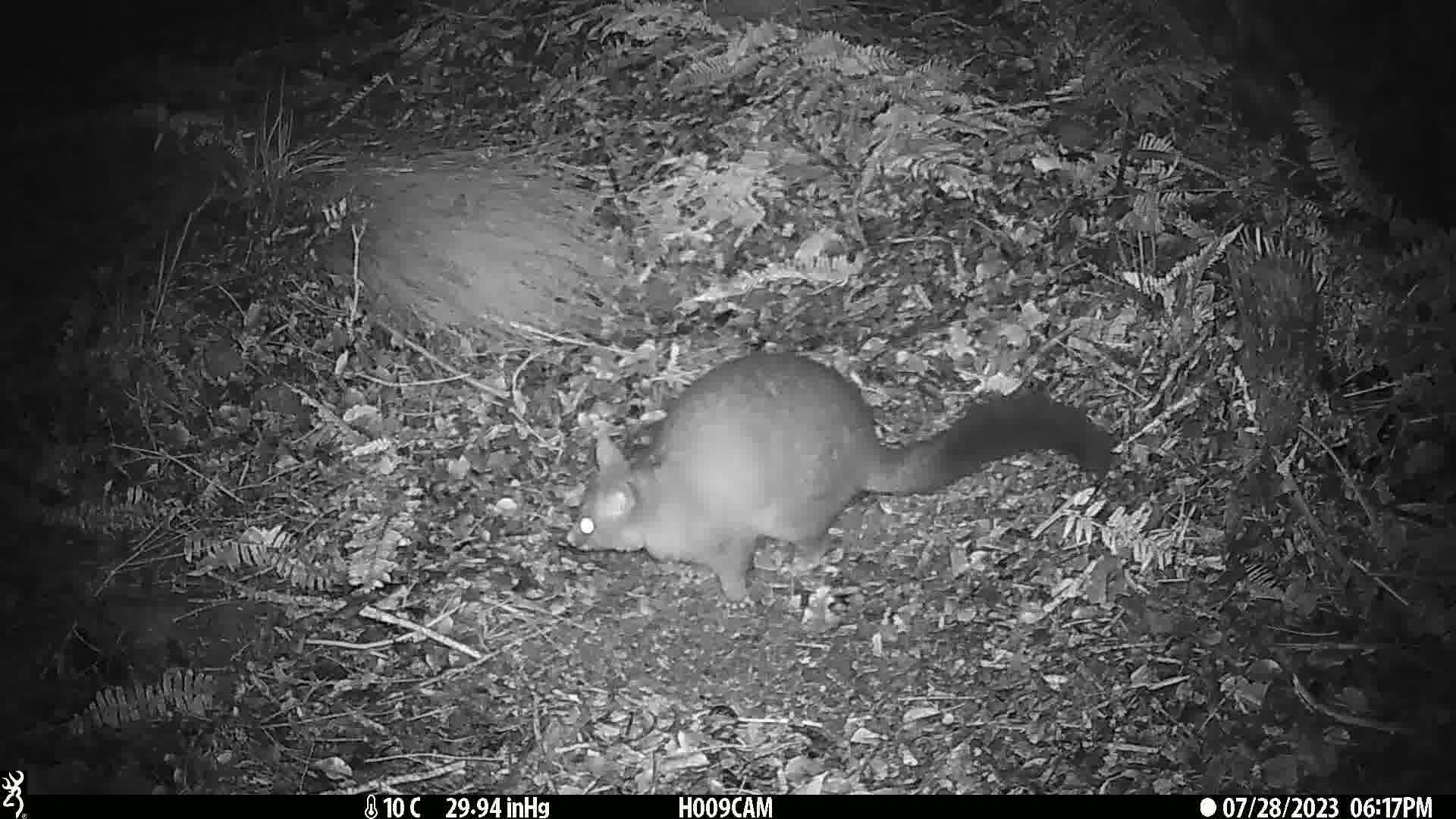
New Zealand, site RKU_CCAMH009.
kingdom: Animalia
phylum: Chordata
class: Mammalia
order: Diprotodontia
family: Phalangeridae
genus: Trichosurus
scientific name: Trichosurus vulpecula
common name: common brushtail possum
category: possum